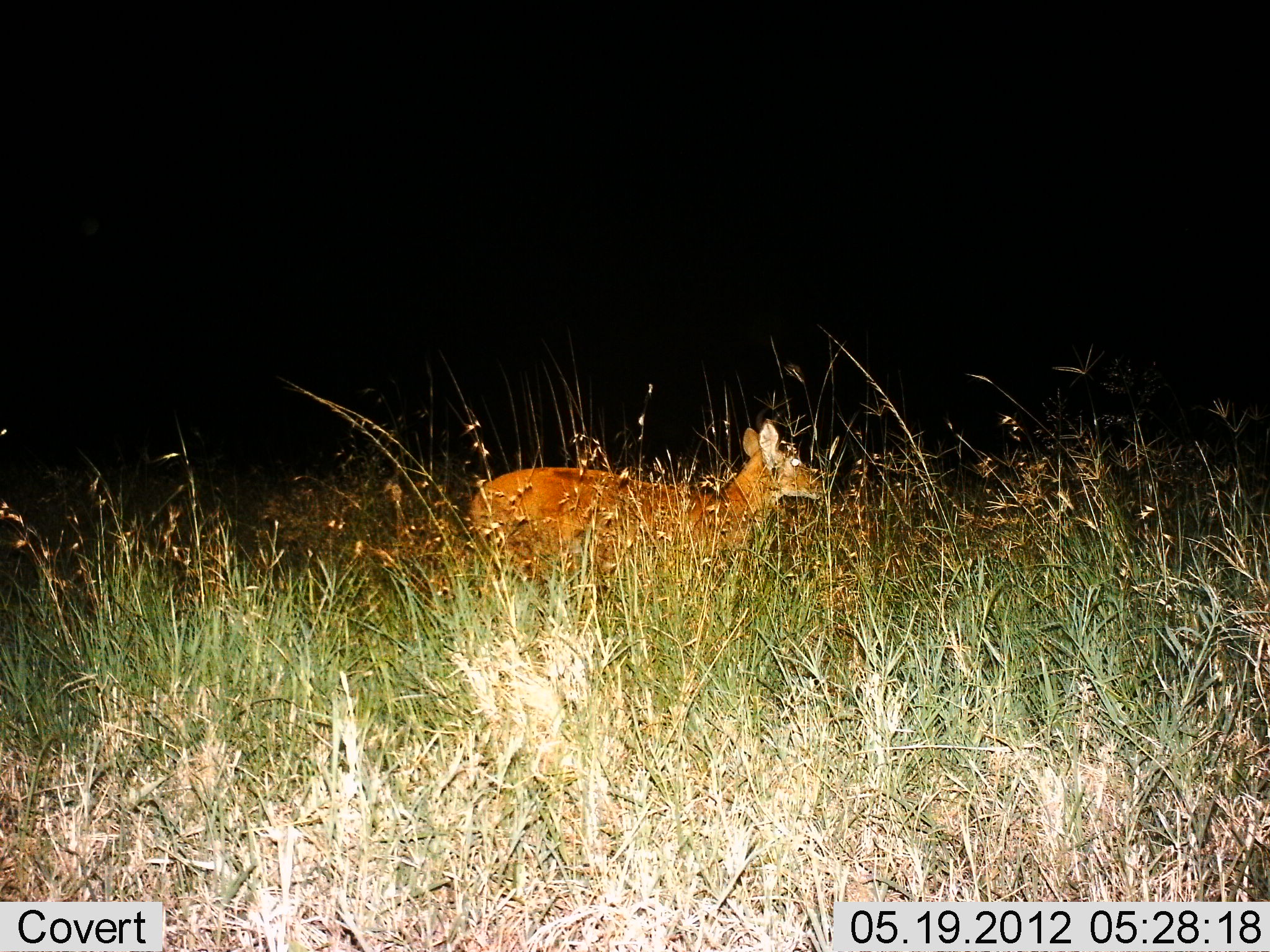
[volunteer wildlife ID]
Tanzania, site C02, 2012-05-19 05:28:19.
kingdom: Animalia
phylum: Chordata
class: Mammalia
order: Artiodactyla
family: Bovidae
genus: Redunca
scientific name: Redunca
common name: reedbuck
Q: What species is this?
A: Reedbuck (Redunca).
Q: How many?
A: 1.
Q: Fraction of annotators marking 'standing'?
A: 80%.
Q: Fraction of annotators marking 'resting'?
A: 0%.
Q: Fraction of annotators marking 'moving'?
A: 20%.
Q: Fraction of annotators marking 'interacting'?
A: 0%.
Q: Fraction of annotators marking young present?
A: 0%.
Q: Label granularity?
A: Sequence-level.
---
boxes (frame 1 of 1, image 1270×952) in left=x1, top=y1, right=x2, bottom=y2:
animal: left=468, top=417, right=825, bottom=609